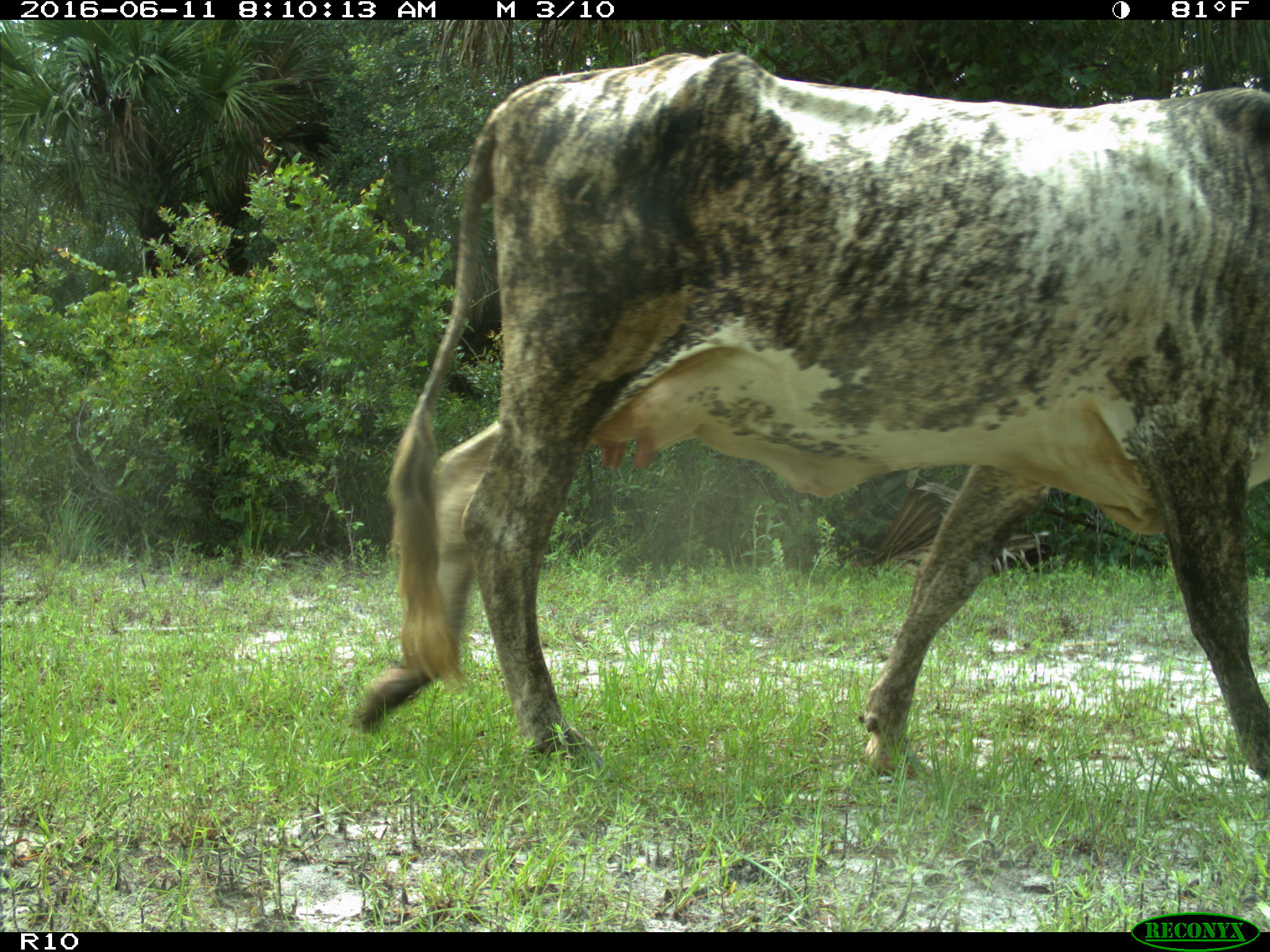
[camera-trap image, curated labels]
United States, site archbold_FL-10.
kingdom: Animalia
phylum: Chordata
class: Mammalia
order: Artiodactyla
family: Bovidae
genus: Bos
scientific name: Bos taurus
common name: domestic cow